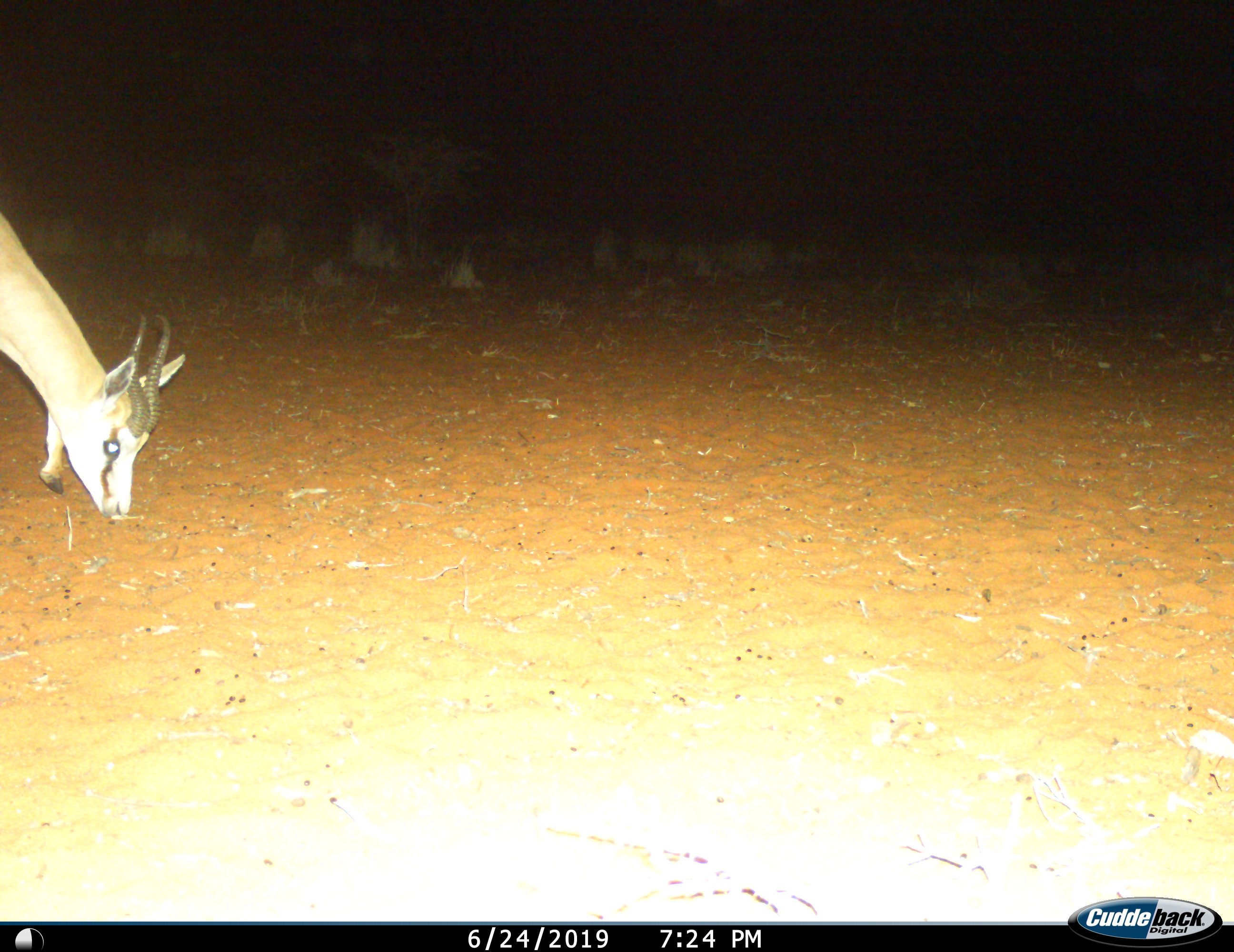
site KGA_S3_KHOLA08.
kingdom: Animalia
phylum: Chordata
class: Mammalia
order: Artiodactyla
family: Bovidae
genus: Antidorcas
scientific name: Antidorcas marsupialis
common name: springbok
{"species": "springbok (Antidorcas marsupialis)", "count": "1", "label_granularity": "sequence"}